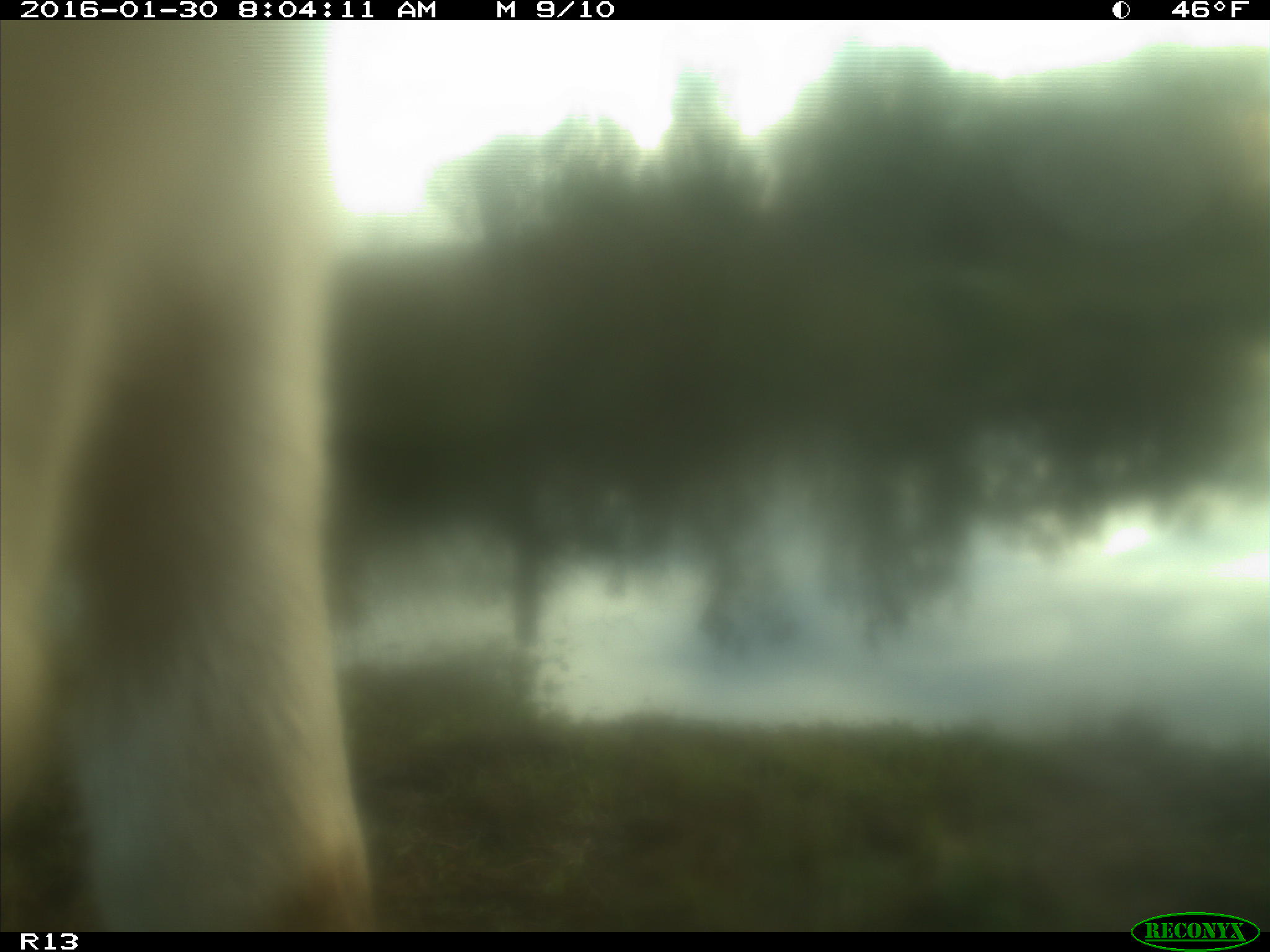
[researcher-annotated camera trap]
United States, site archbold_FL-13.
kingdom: Animalia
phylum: Chordata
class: Mammalia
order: Artiodactyla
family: Bovidae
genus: Bos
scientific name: Bos taurus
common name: domestic cow